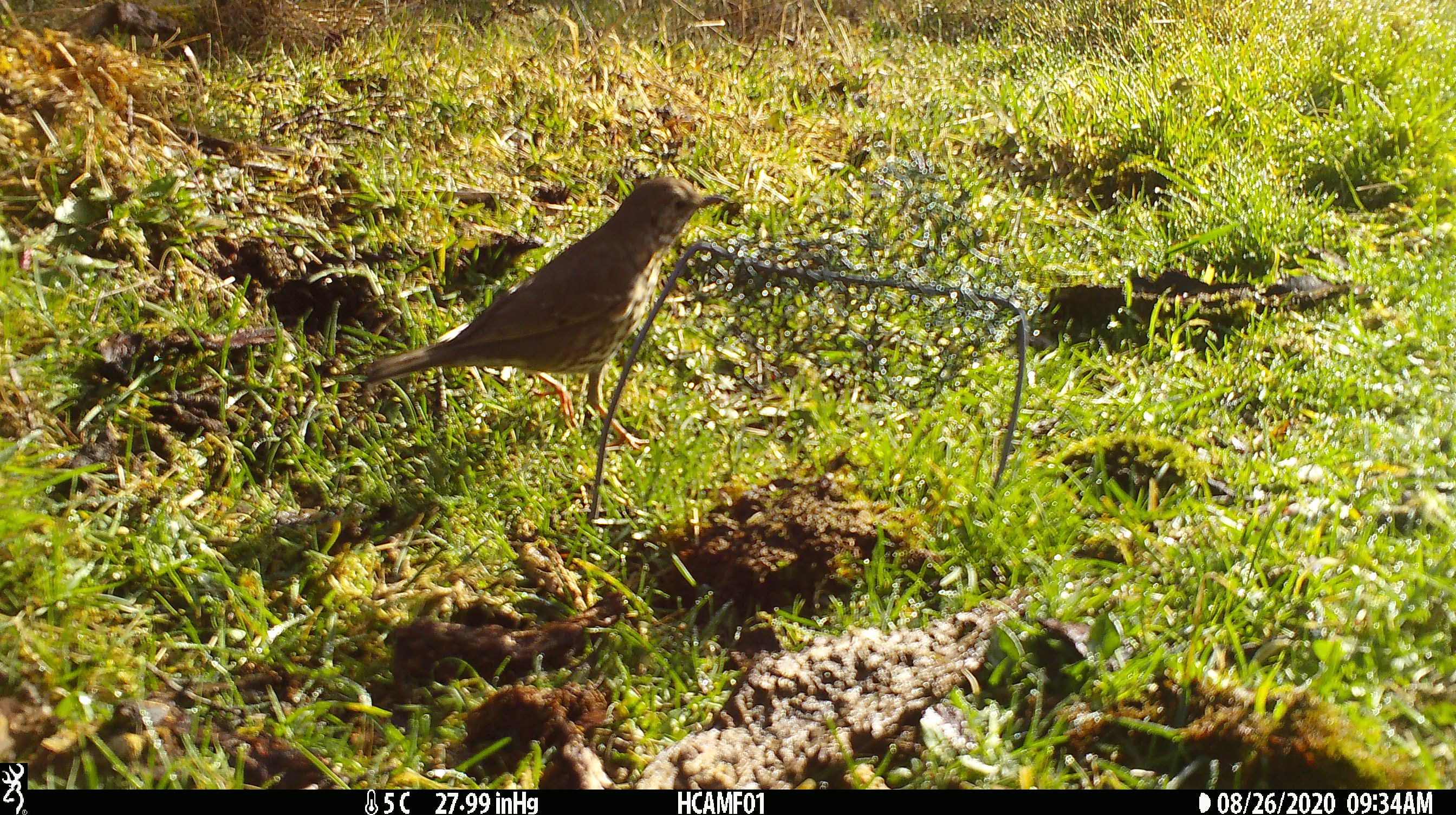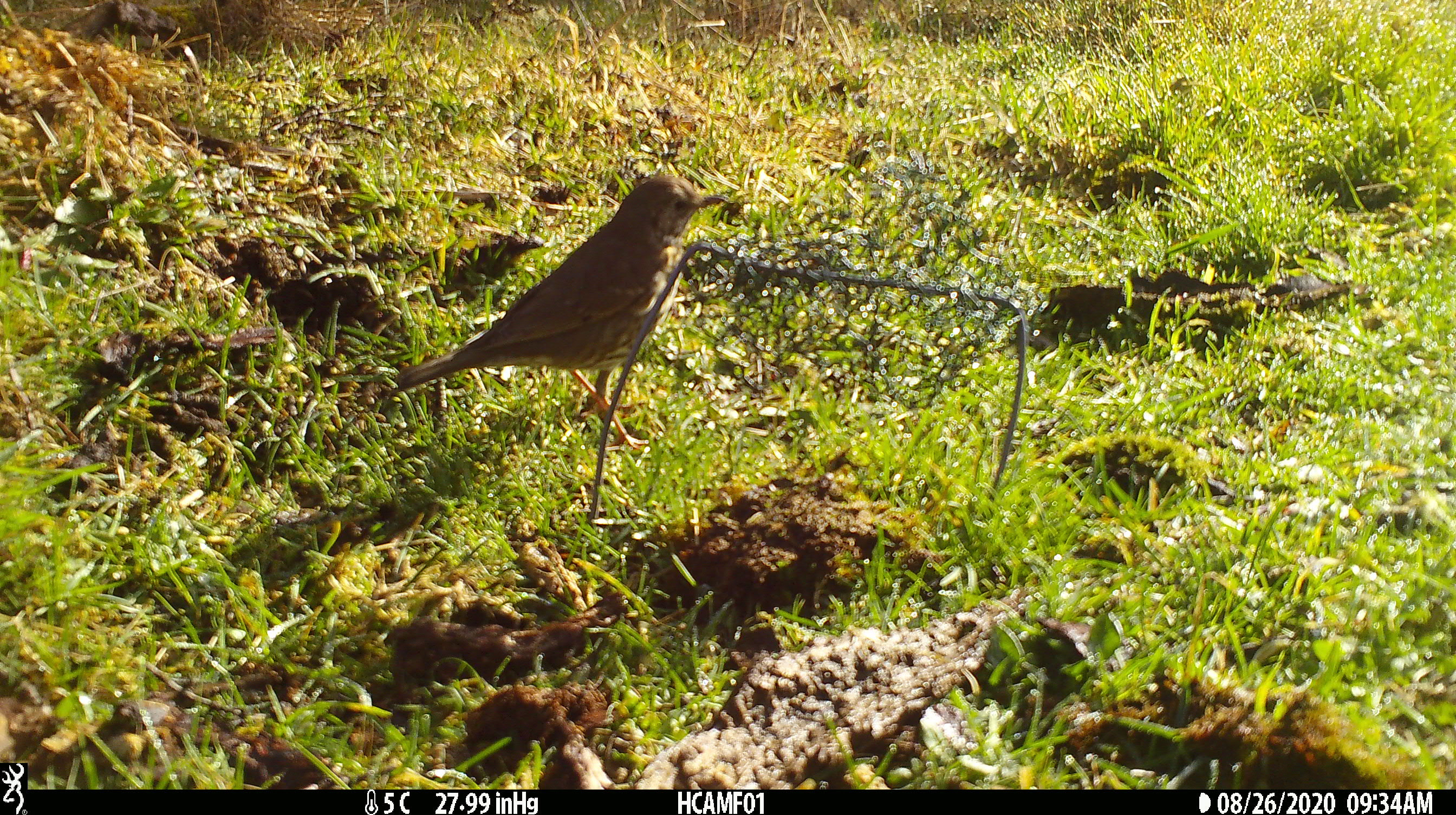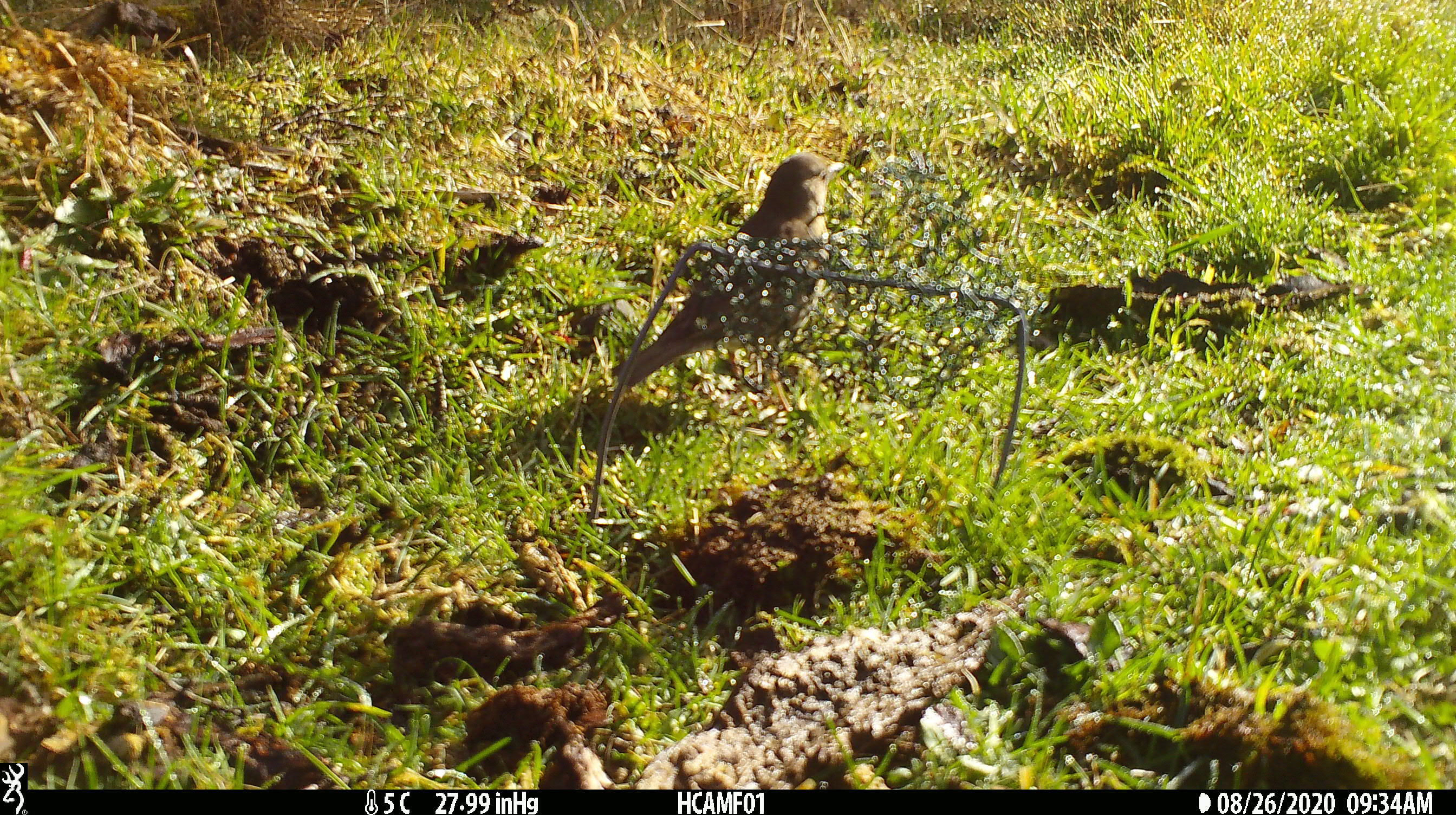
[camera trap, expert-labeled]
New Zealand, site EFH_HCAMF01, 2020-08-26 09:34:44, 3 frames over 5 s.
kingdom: Animalia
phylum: Chordata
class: Aves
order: Passeriformes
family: Turdidae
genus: Turdus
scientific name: Turdus philomelos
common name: song thrush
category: thrush